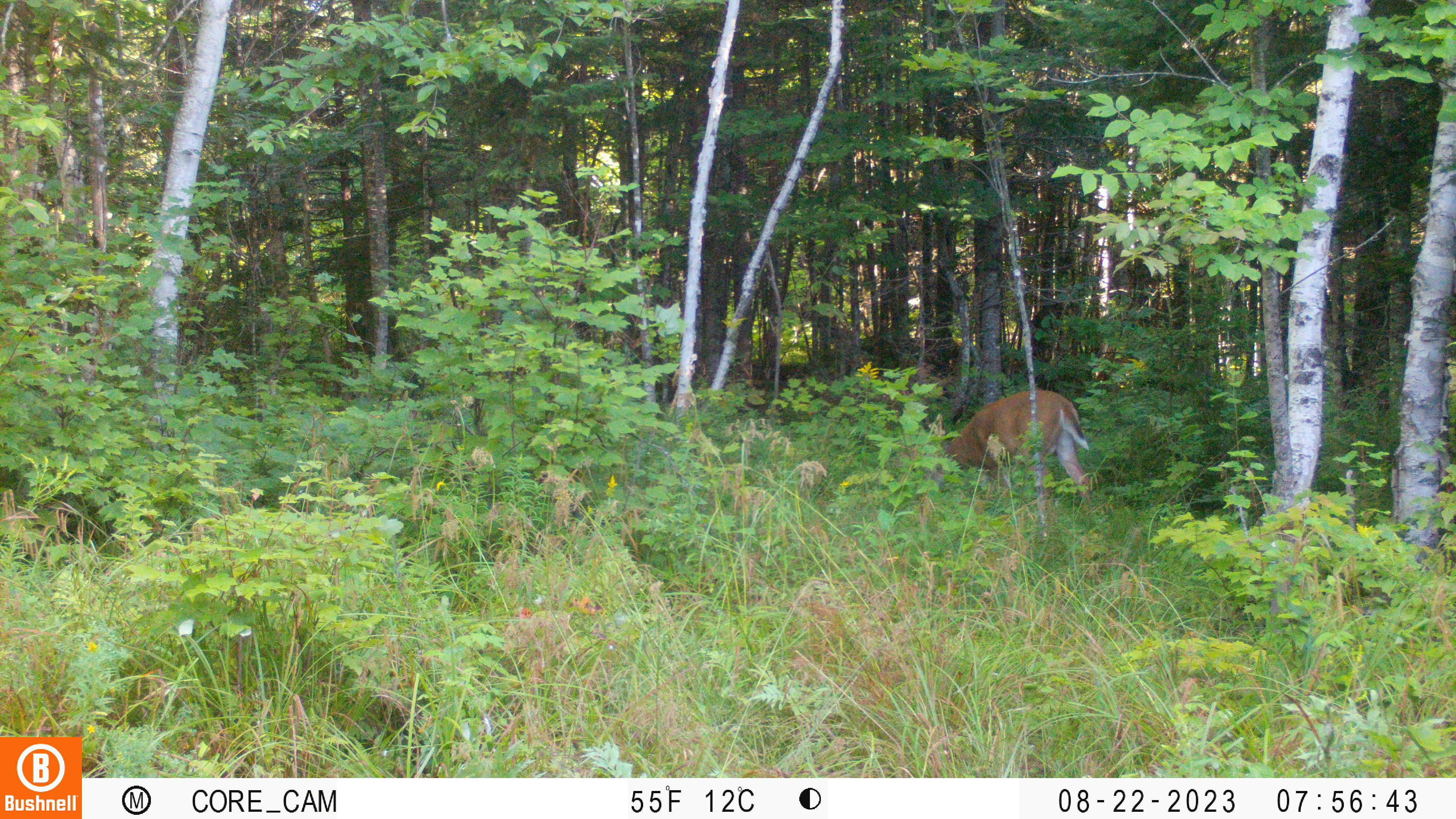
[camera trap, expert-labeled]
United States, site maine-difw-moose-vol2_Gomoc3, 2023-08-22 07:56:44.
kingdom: Animalia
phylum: Chordata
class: Mammalia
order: Artiodactyla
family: Cervidae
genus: Odocoileus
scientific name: Odocoileus virginianus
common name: white-tailed deer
White-tailed deer (Odocoileus virginianus).